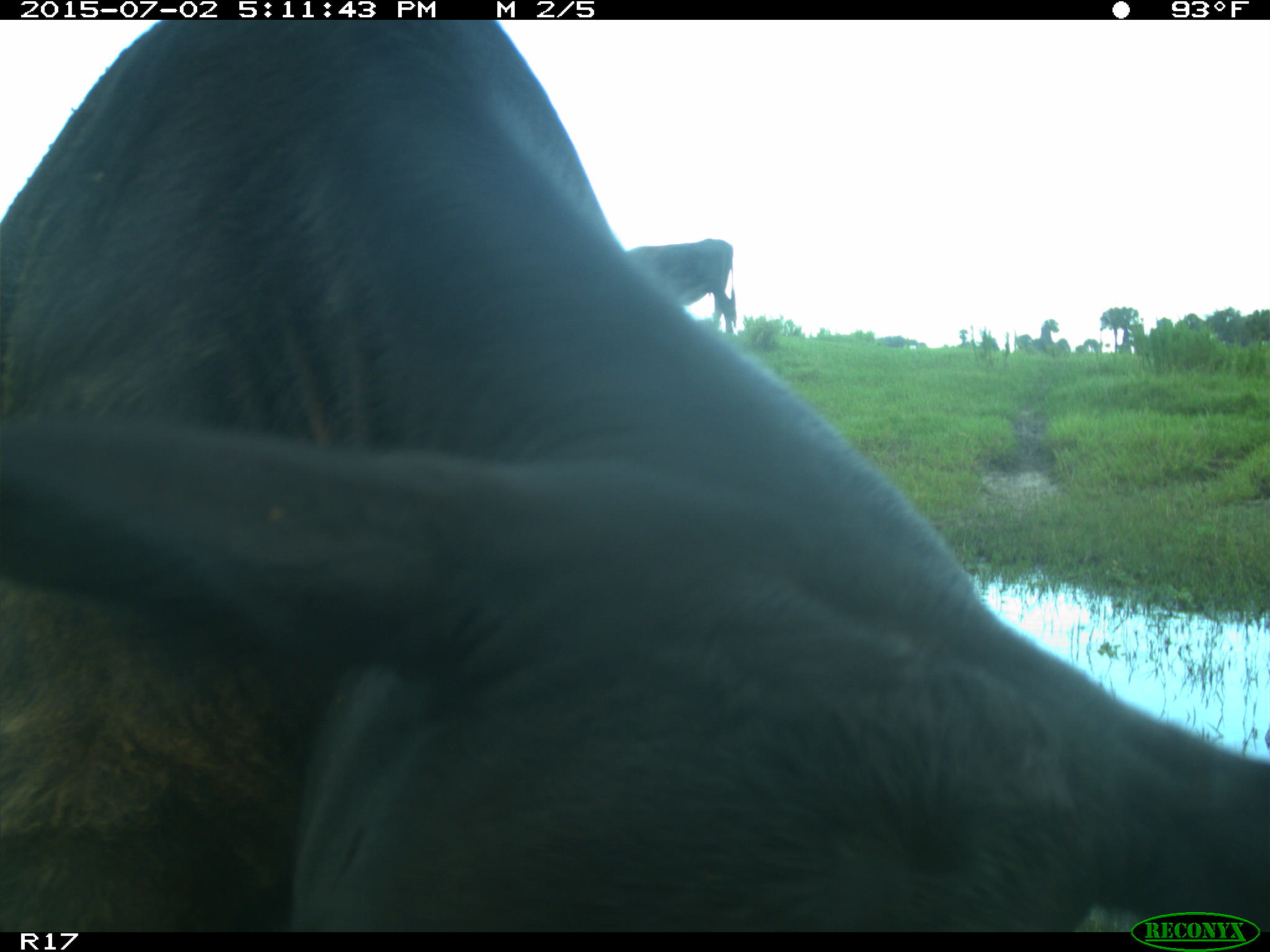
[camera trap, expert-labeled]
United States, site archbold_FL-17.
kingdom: Animalia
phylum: Chordata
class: Mammalia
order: Artiodactyla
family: Bovidae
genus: Bos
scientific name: Bos taurus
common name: domestic cow